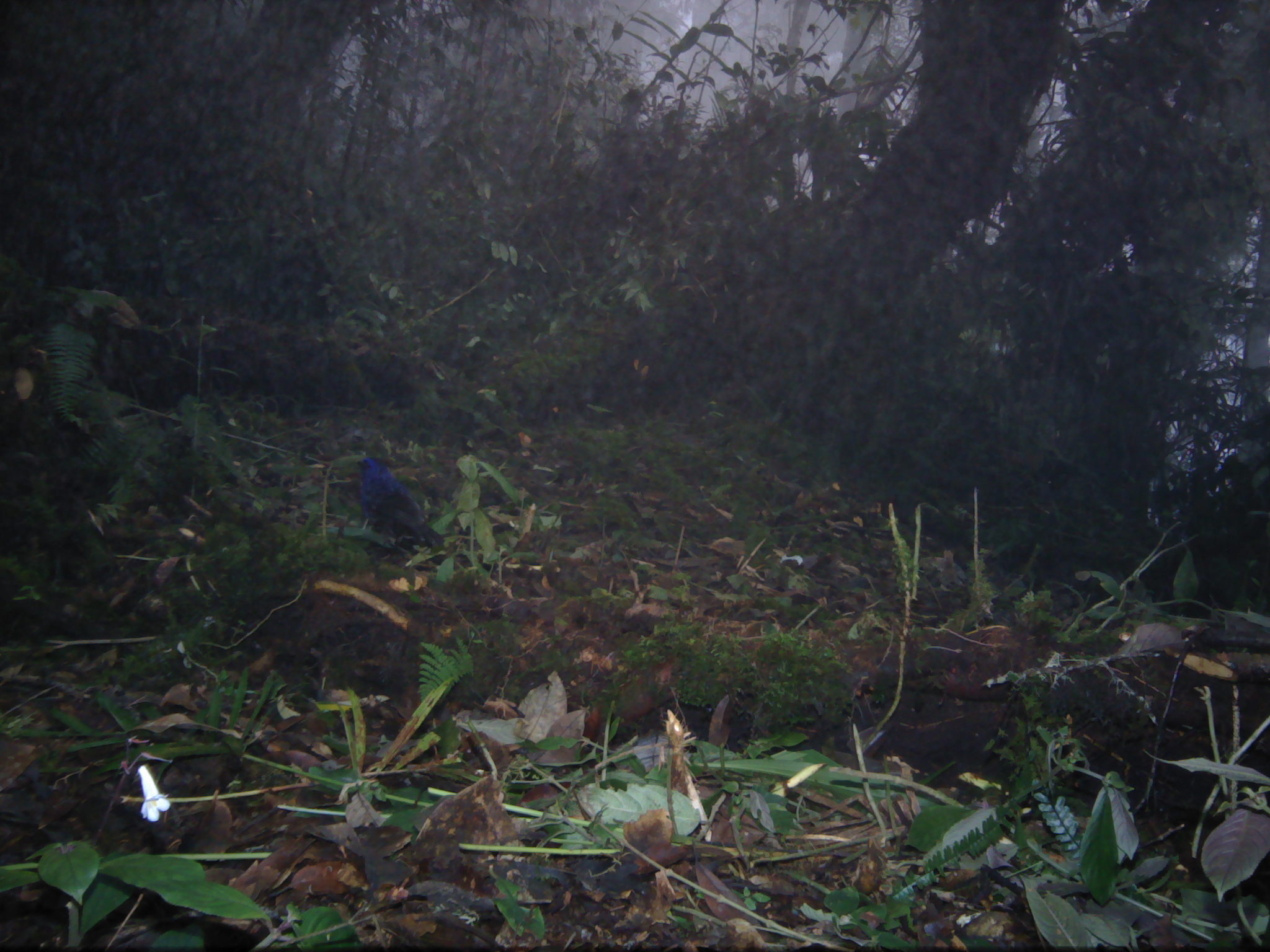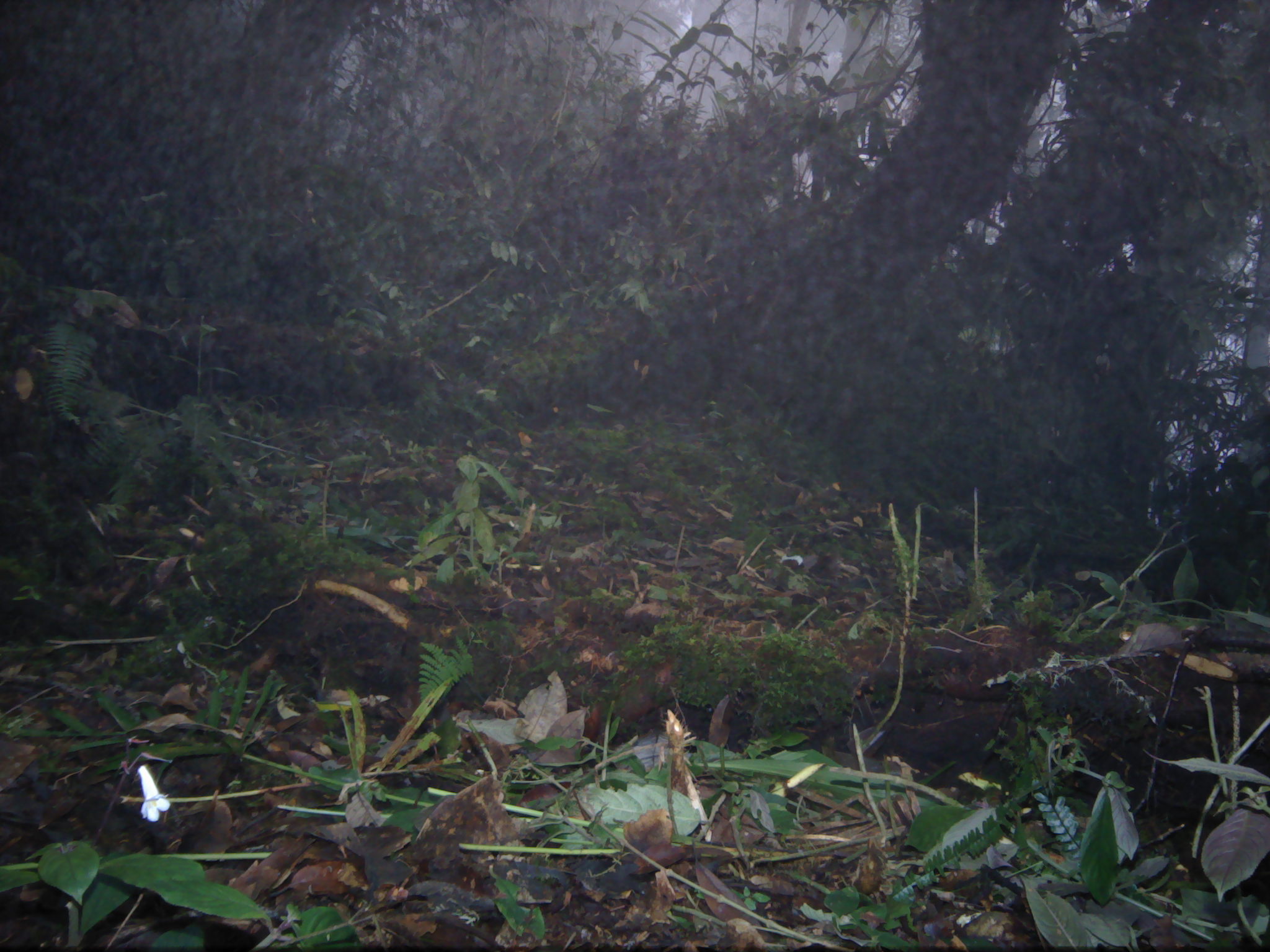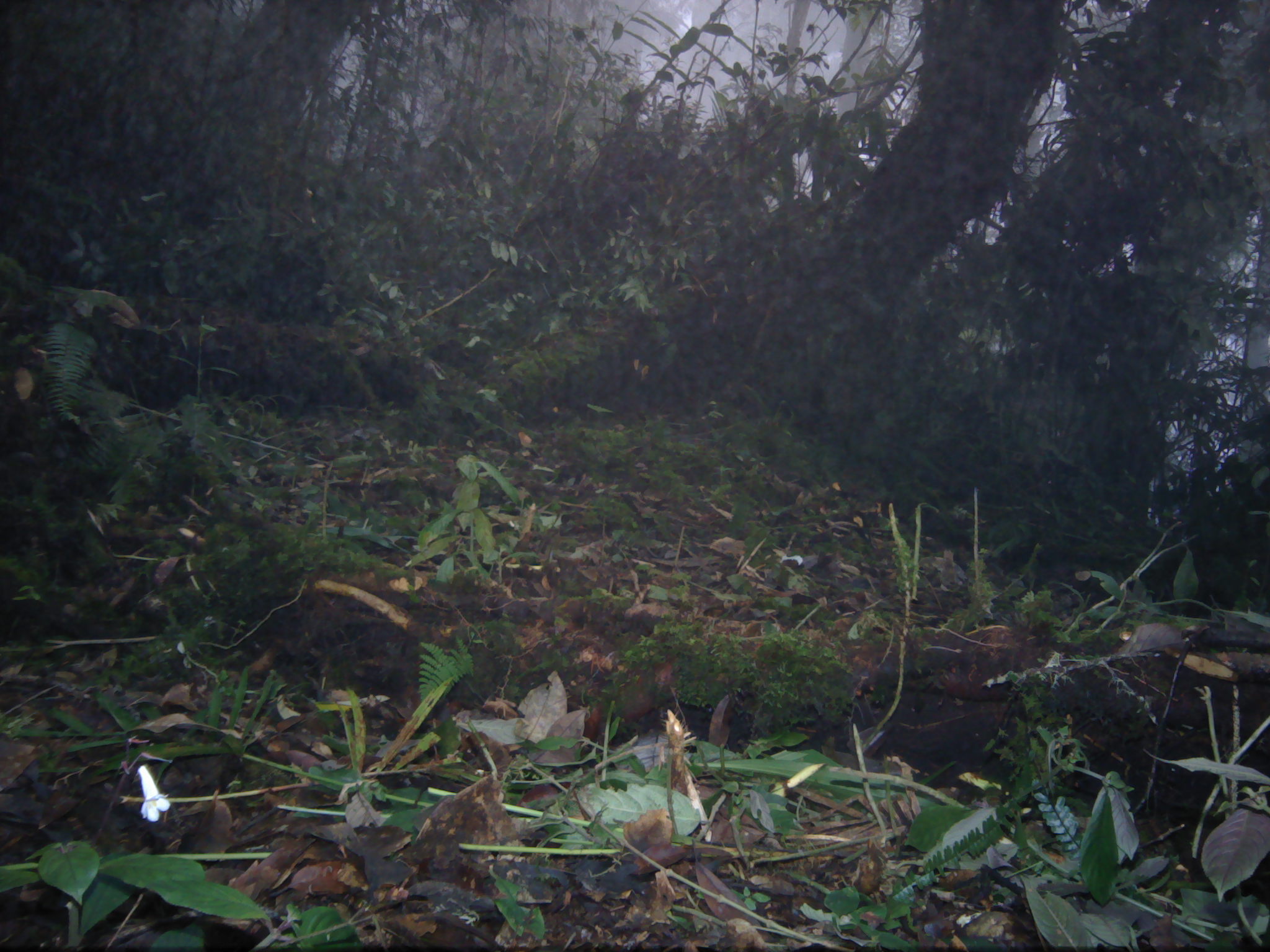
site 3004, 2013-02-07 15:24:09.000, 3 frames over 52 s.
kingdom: Animalia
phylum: Chordata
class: Aves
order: Passeriformes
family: Muscicapidae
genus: Myophonus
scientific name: Myophonus melanurus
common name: shiny whistling-thrush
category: myiophoneus melanurus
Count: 1.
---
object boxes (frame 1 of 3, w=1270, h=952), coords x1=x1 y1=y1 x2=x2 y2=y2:
myiophoneus melanurus: x1=355 y1=456 x2=445 y2=561